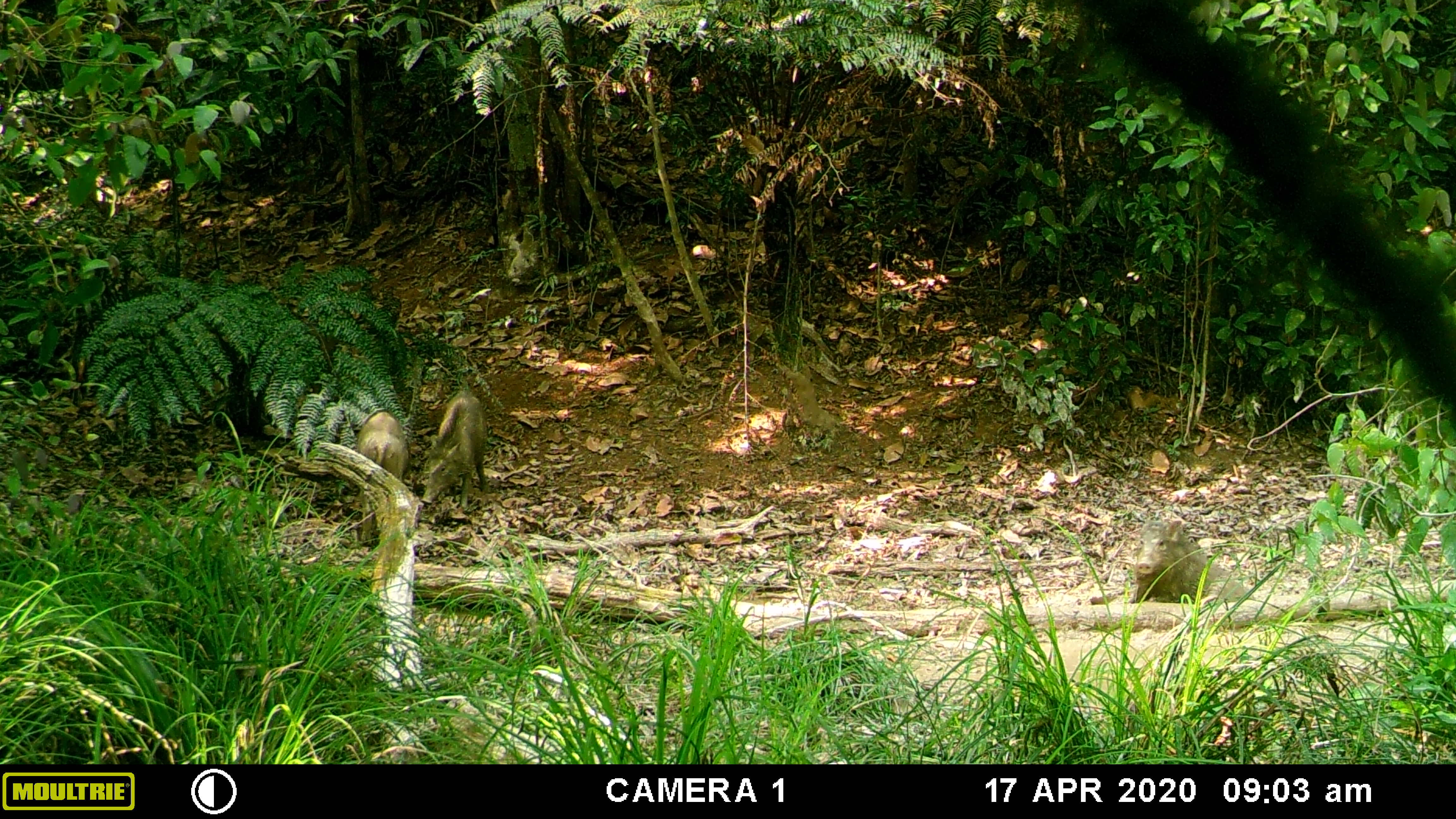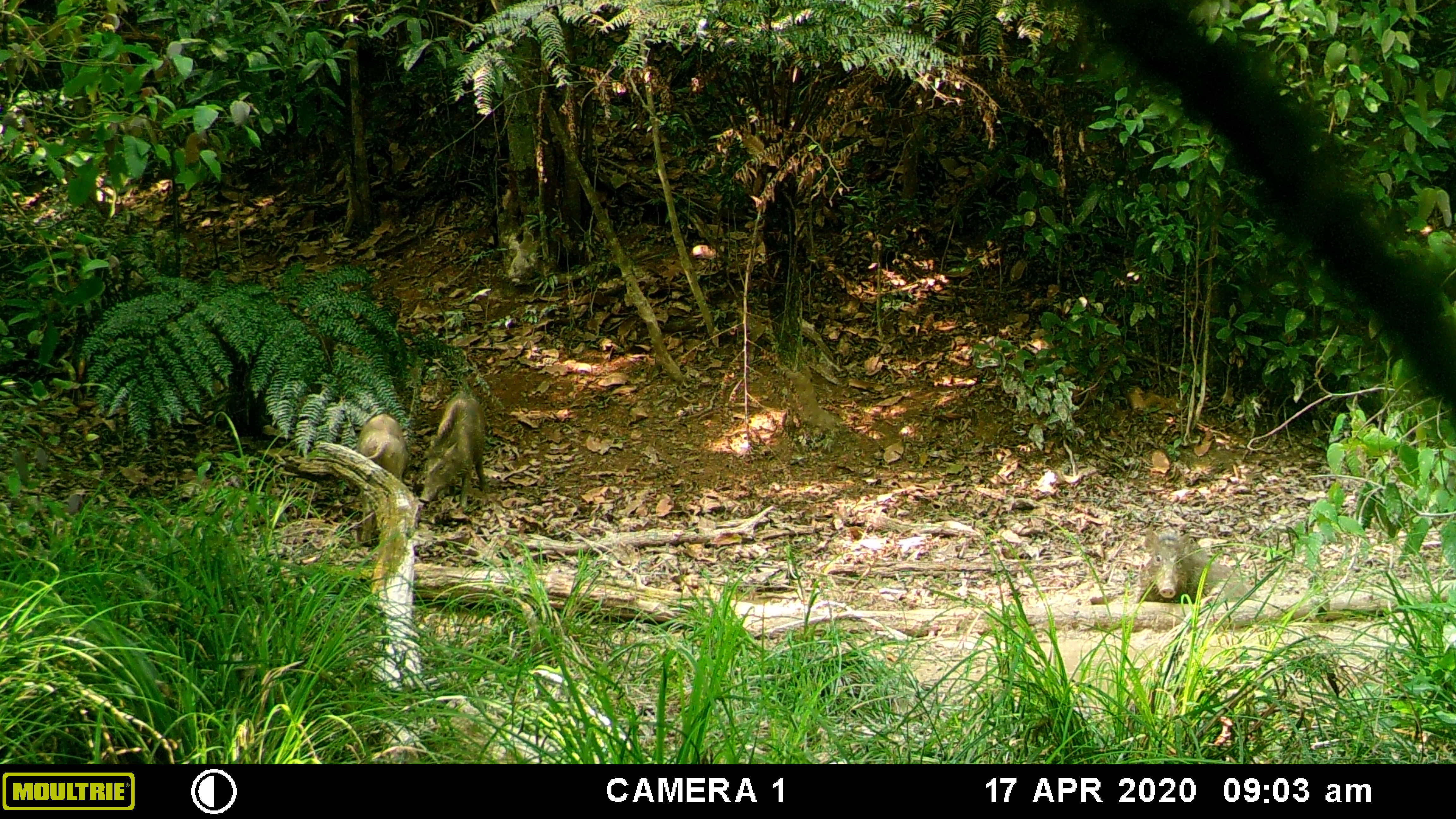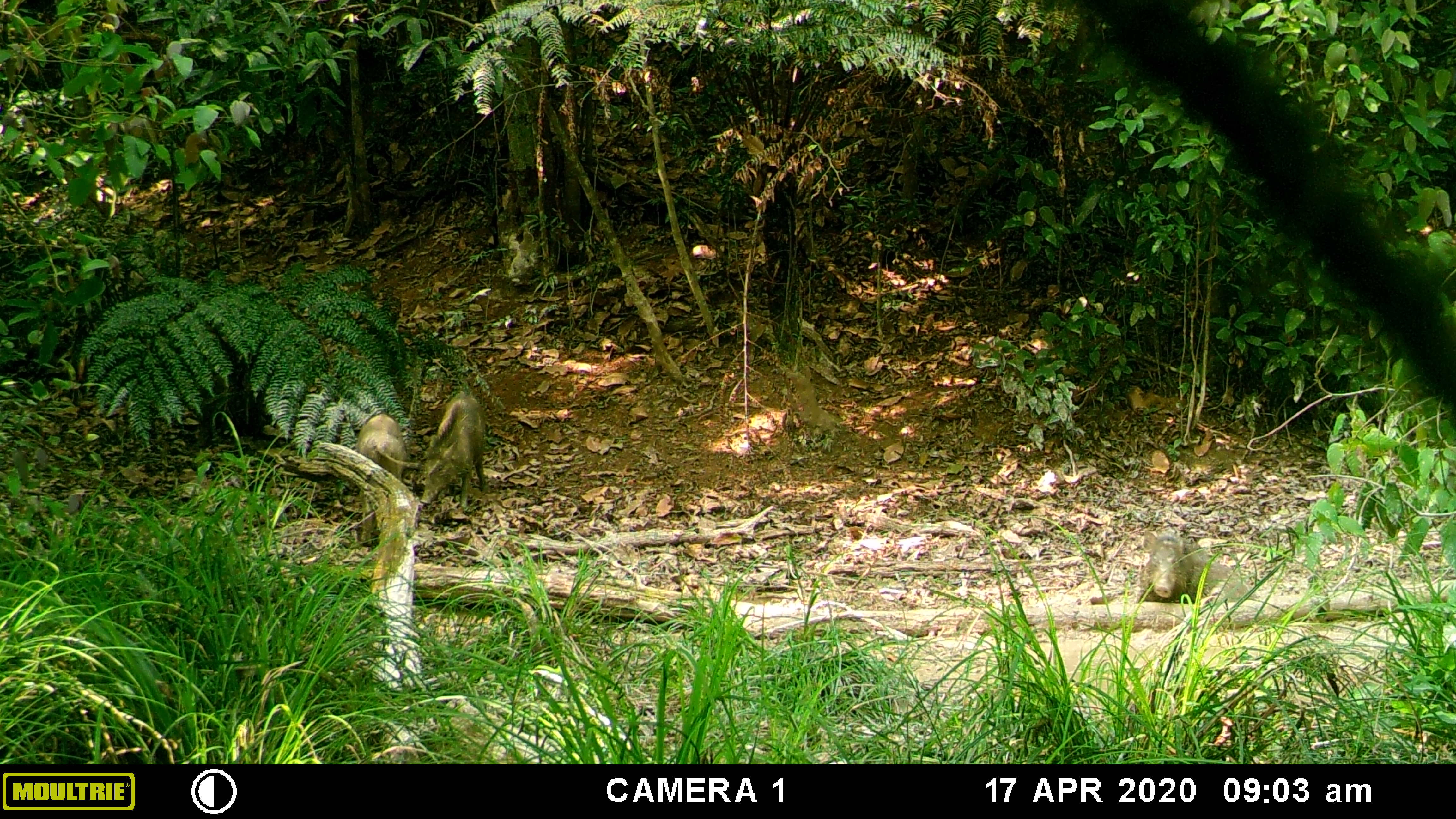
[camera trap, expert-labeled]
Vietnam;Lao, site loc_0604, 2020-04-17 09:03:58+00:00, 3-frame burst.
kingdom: Animalia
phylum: Chordata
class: Mammalia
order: Artiodactyla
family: Suidae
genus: Sus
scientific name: Sus scrofa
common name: eurasian wild pig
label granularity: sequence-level